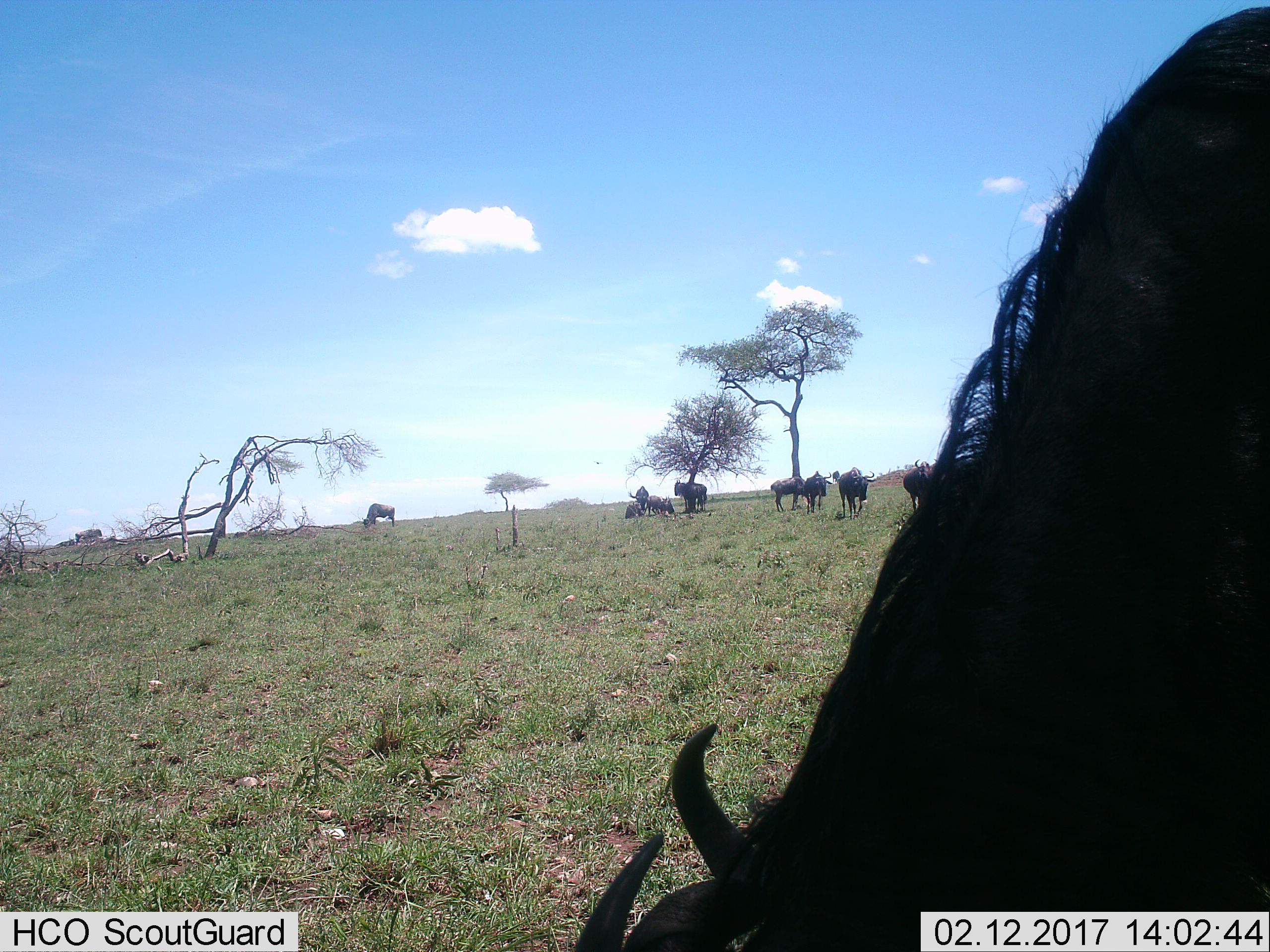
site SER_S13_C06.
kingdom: Animalia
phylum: Chordata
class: Mammalia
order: Artiodactyla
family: Bovidae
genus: Connochaetes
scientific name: Connochaetes taurinus taurinus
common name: blue wildebeest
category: wildebeestblue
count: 11-50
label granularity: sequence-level